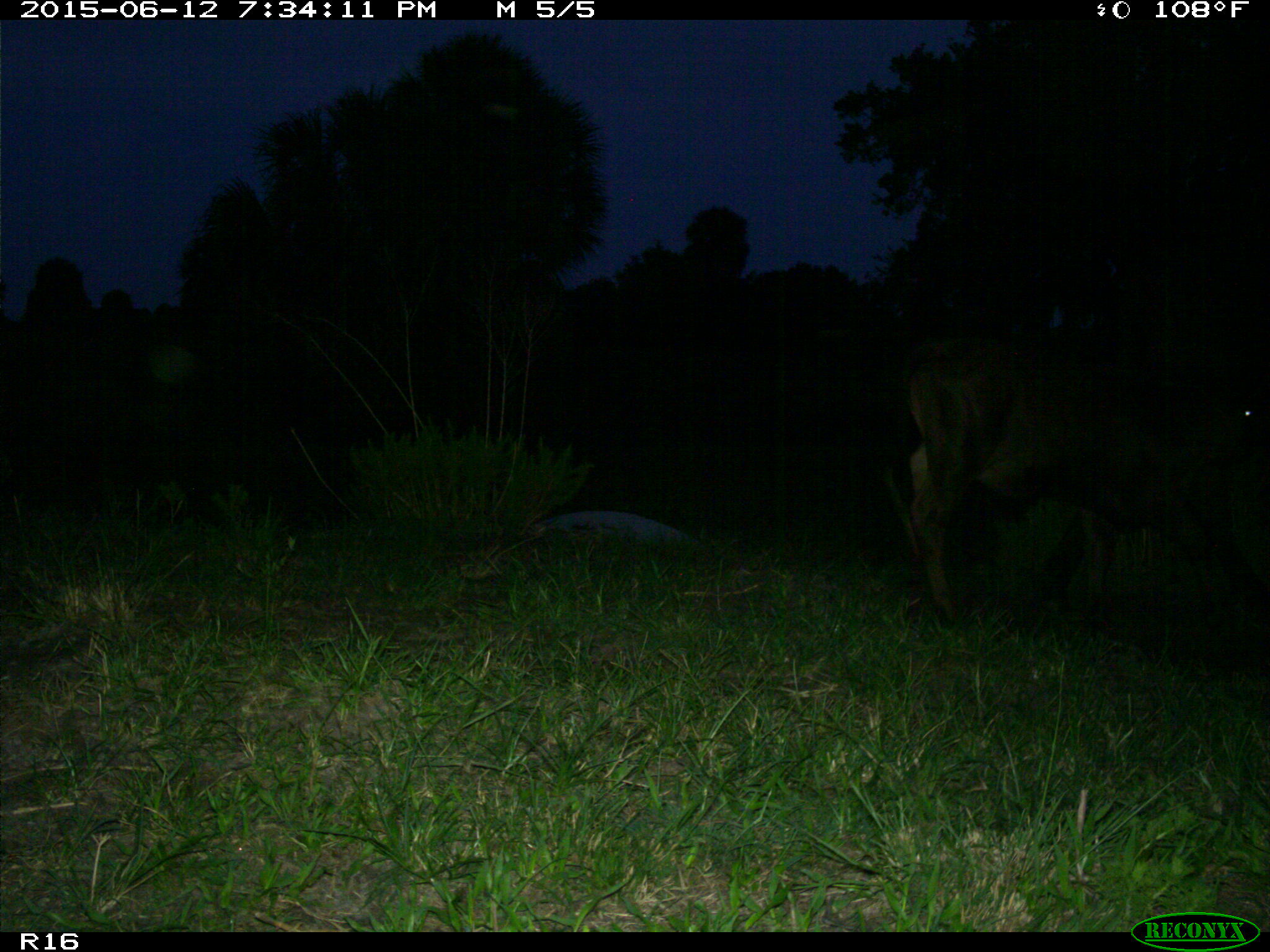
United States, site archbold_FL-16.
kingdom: Animalia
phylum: Chordata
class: Mammalia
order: Artiodactyla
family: Bovidae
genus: Bos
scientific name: Bos taurus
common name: domestic cow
Bos taurus (domestic cow).